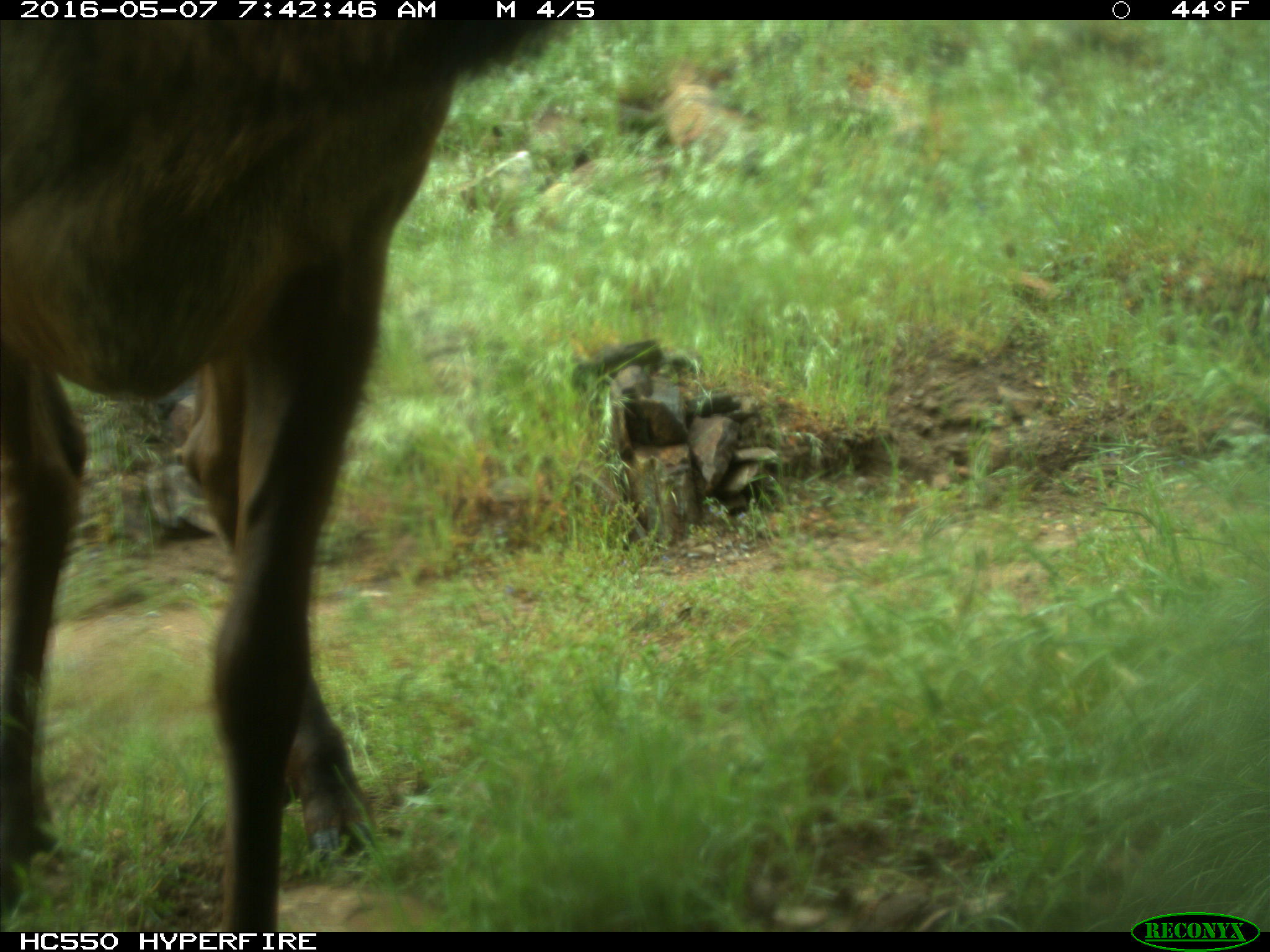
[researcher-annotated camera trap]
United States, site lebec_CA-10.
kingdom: Animalia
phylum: Chordata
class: Mammalia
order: Artiodactyla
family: Cervidae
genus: Cervus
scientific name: Cervus canadensis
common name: elk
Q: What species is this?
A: Cervus canadensis (elk).